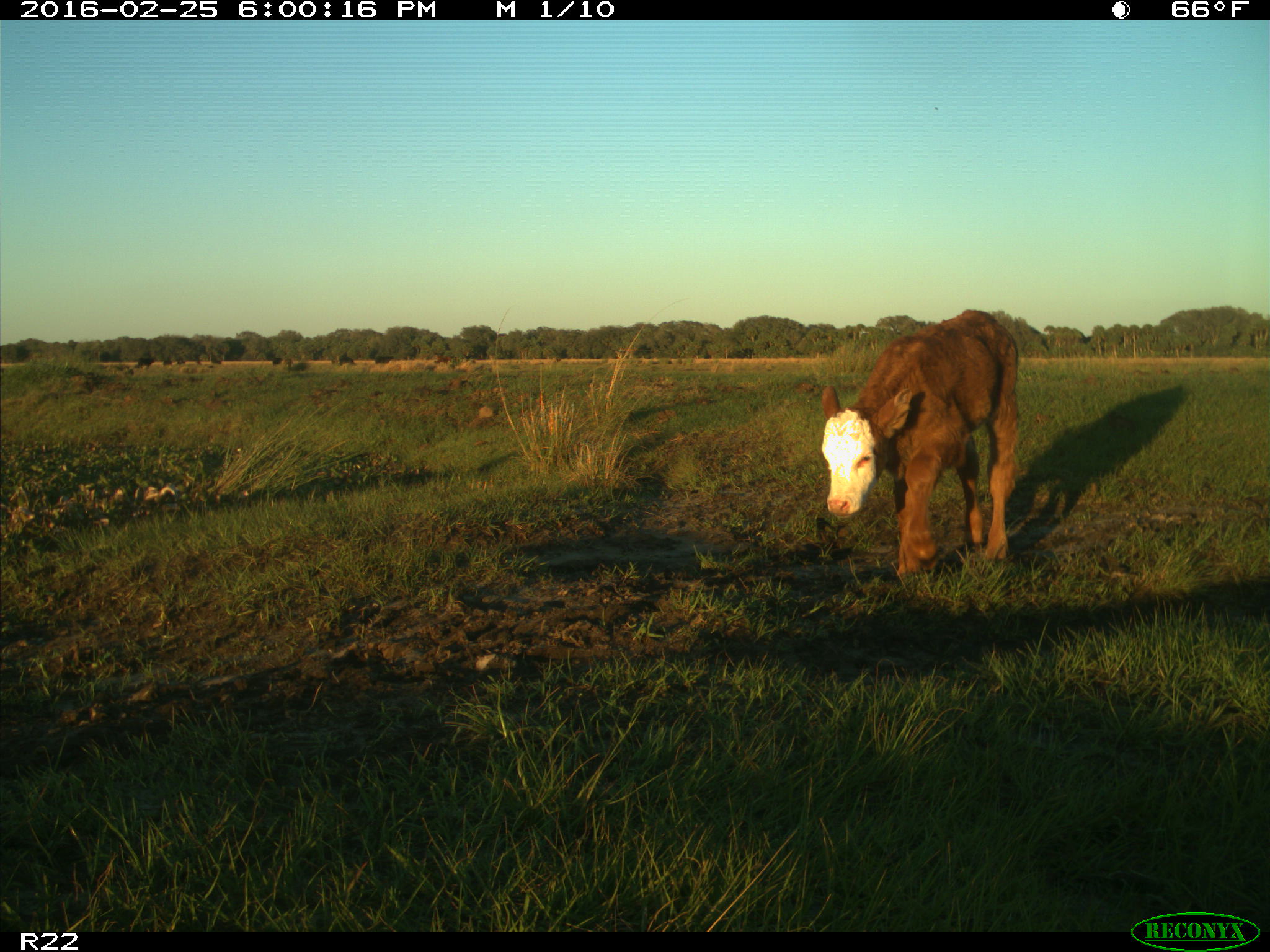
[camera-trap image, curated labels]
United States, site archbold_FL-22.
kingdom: Animalia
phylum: Chordata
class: Mammalia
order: Artiodactyla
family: Bovidae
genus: Bos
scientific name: Bos taurus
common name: domestic cow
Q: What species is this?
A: Bos taurus (domestic cow).